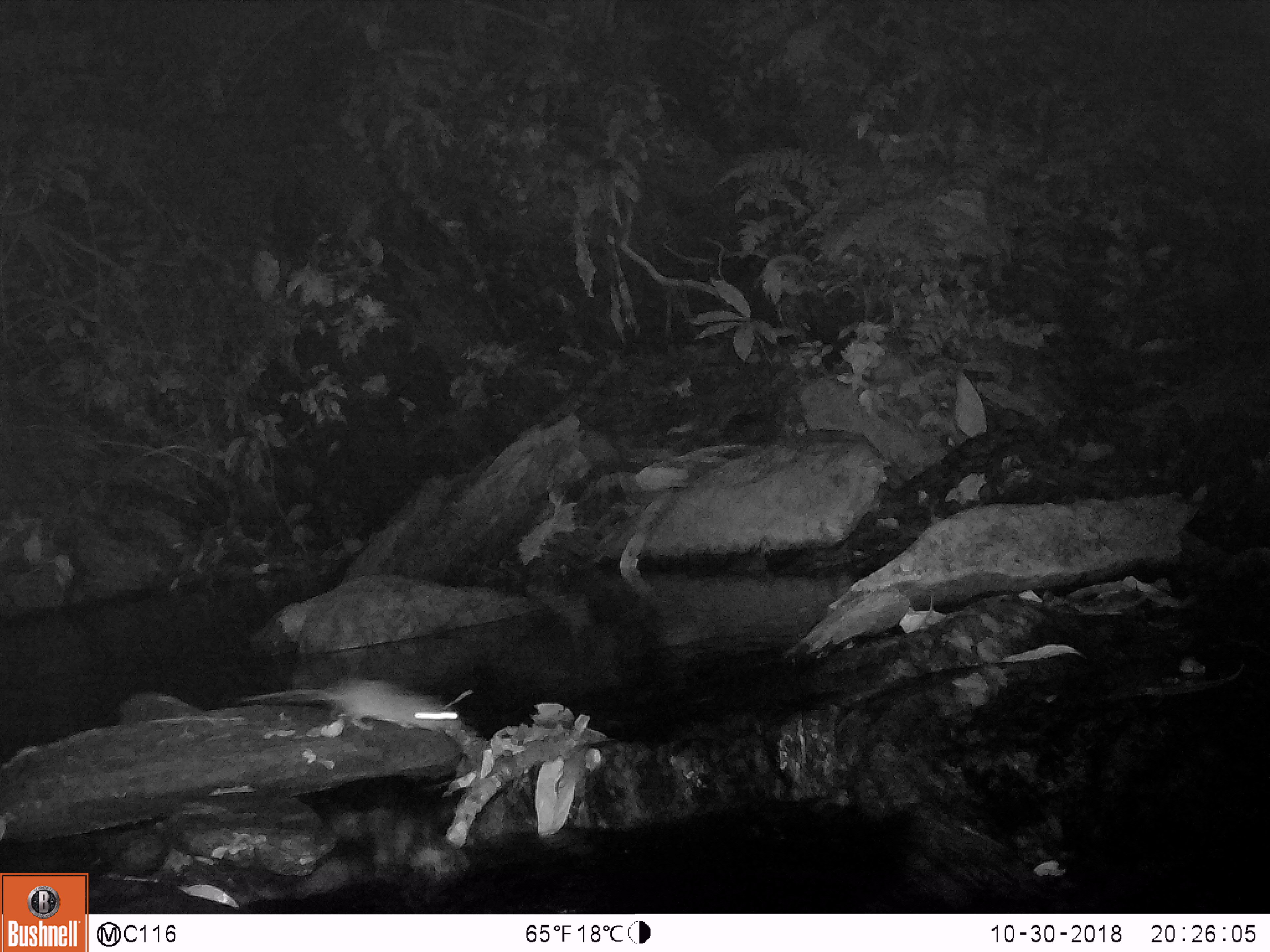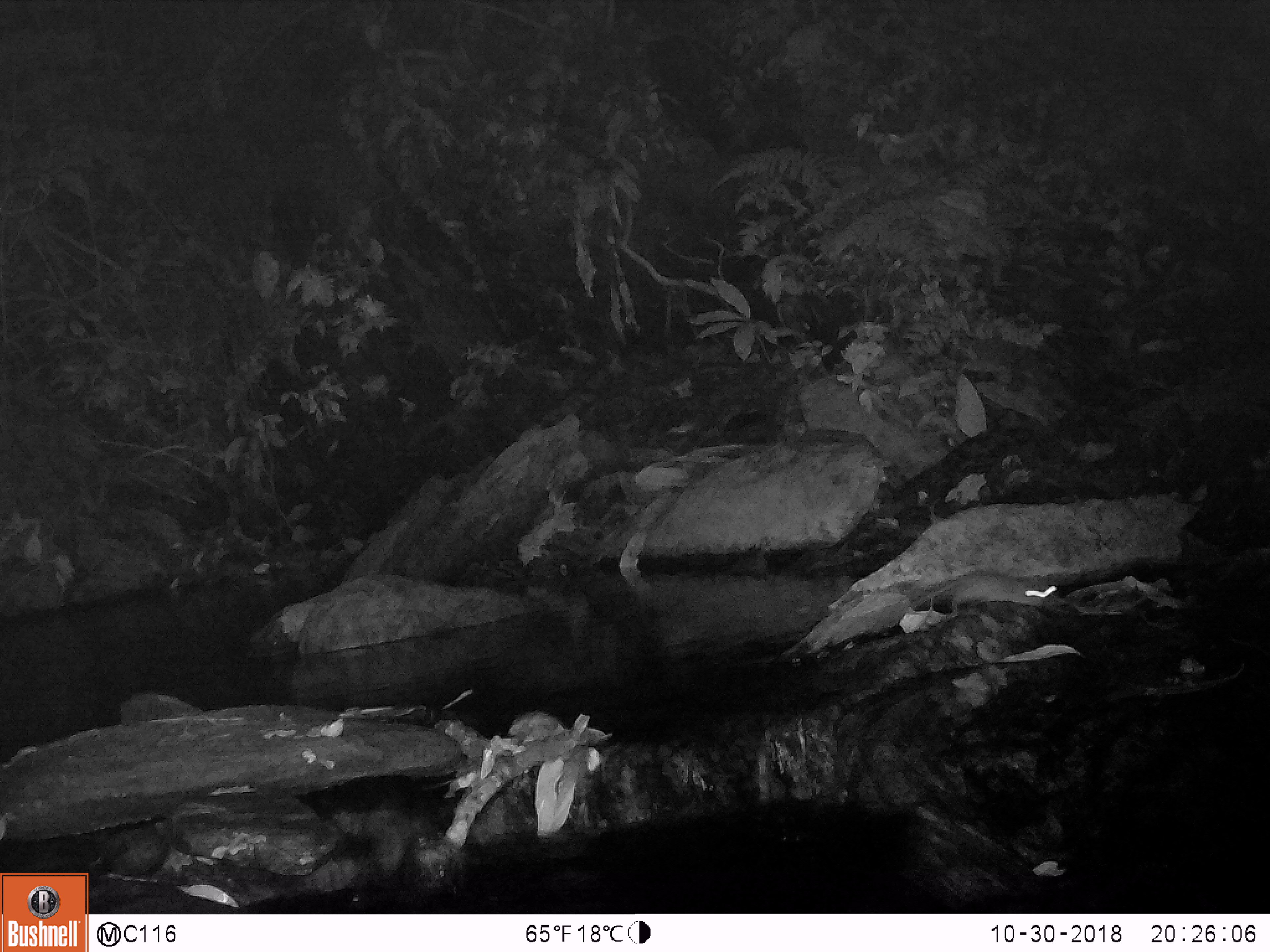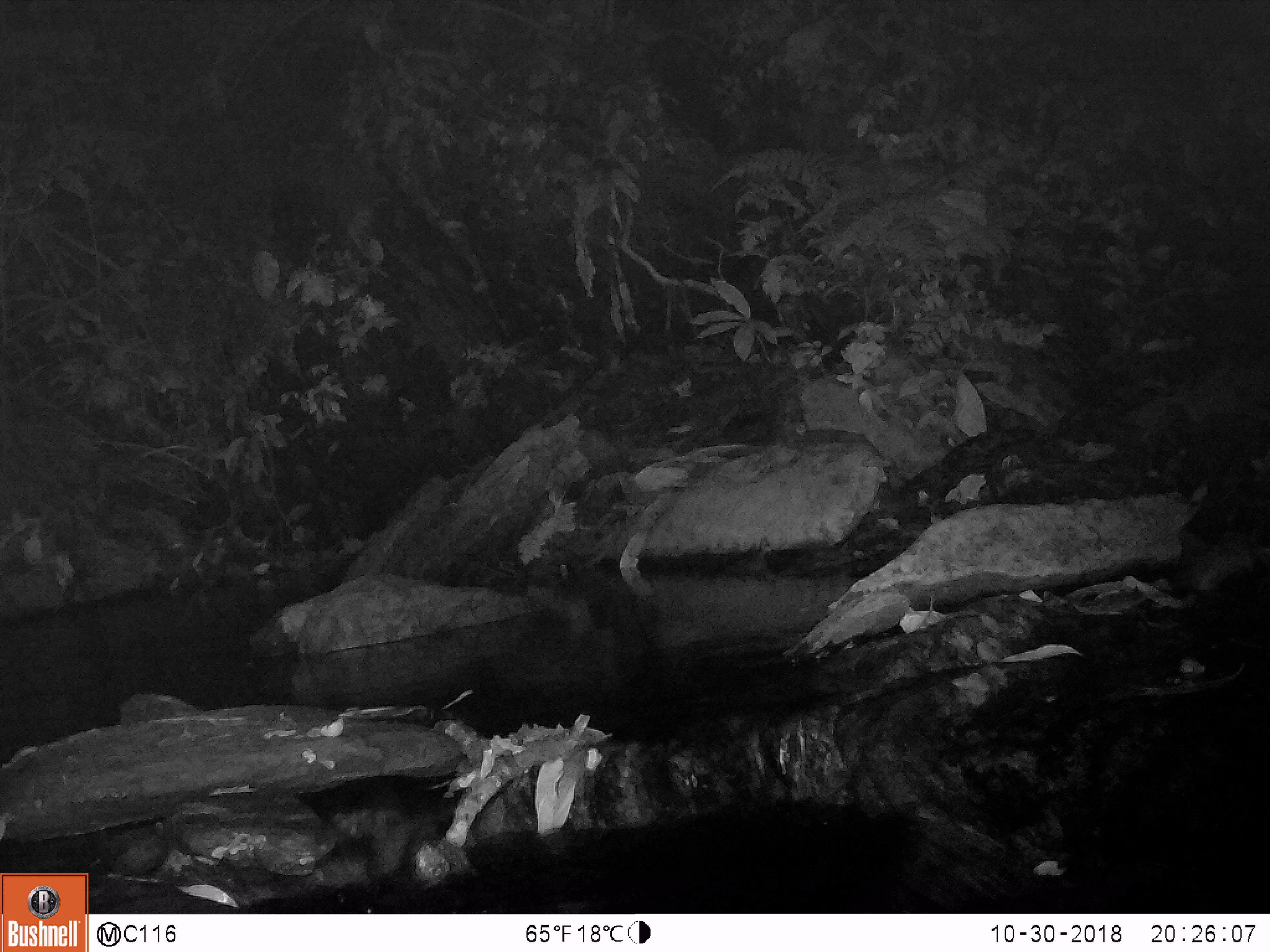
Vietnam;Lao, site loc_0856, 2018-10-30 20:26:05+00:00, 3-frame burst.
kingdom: Animalia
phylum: Chordata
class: Mammalia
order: Rodentia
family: Muridae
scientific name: Muridae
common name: old-world mice and rats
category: unidentified murid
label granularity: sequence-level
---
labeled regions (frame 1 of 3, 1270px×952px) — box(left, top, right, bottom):
unidentified murid: box(236, 679, 466, 728)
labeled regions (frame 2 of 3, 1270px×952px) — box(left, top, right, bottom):
unidentified murid: box(915, 572, 1062, 607)